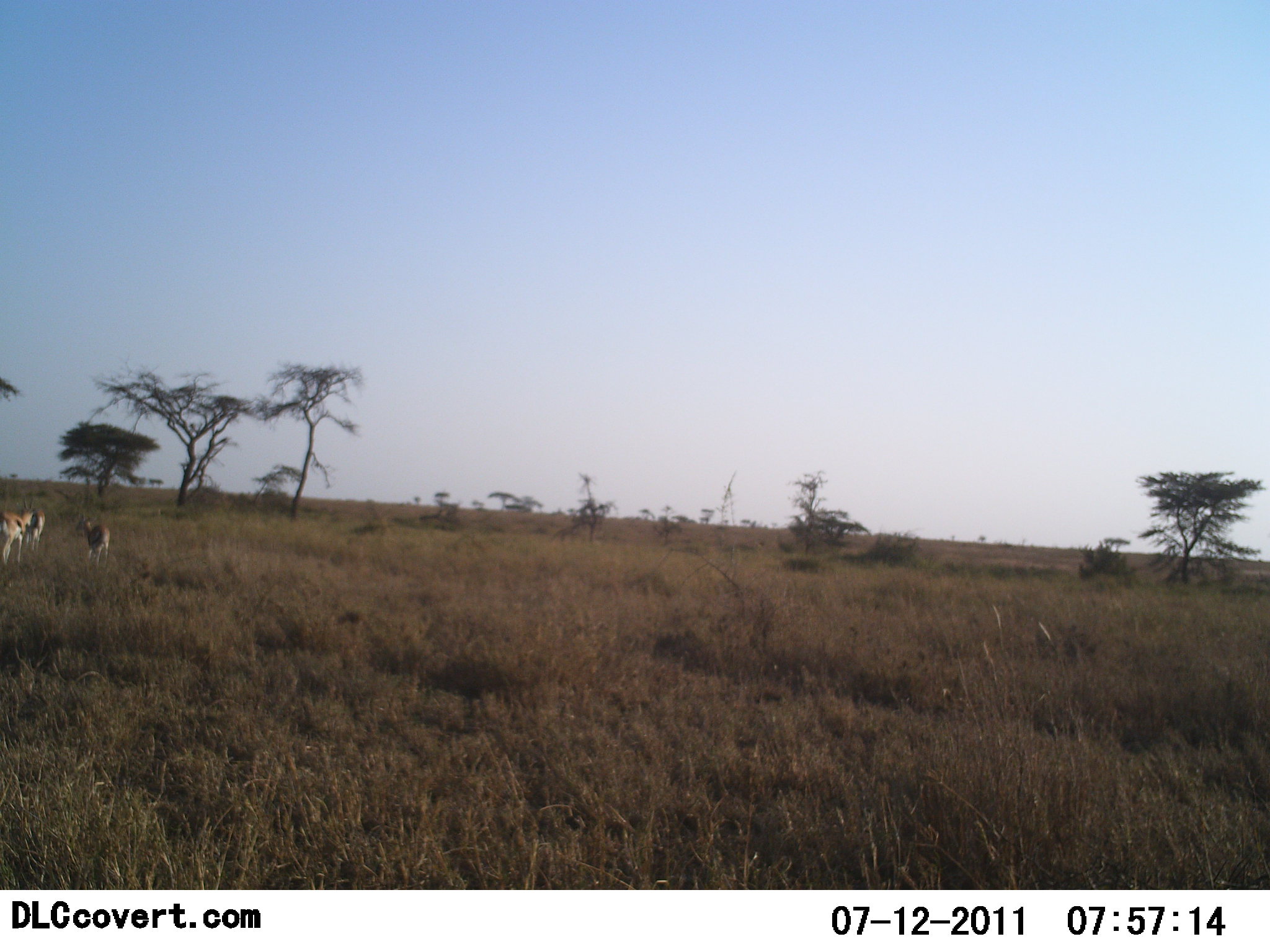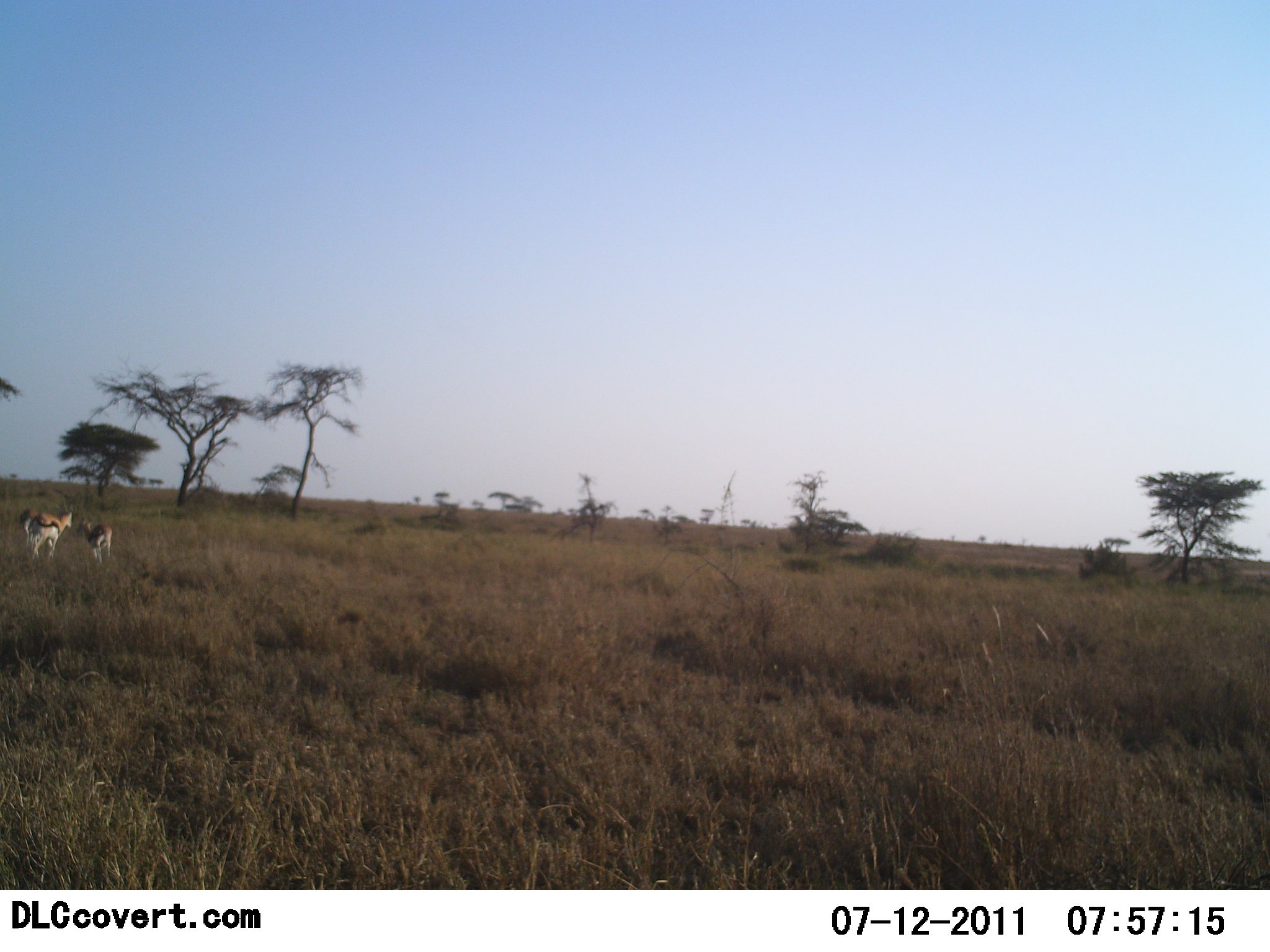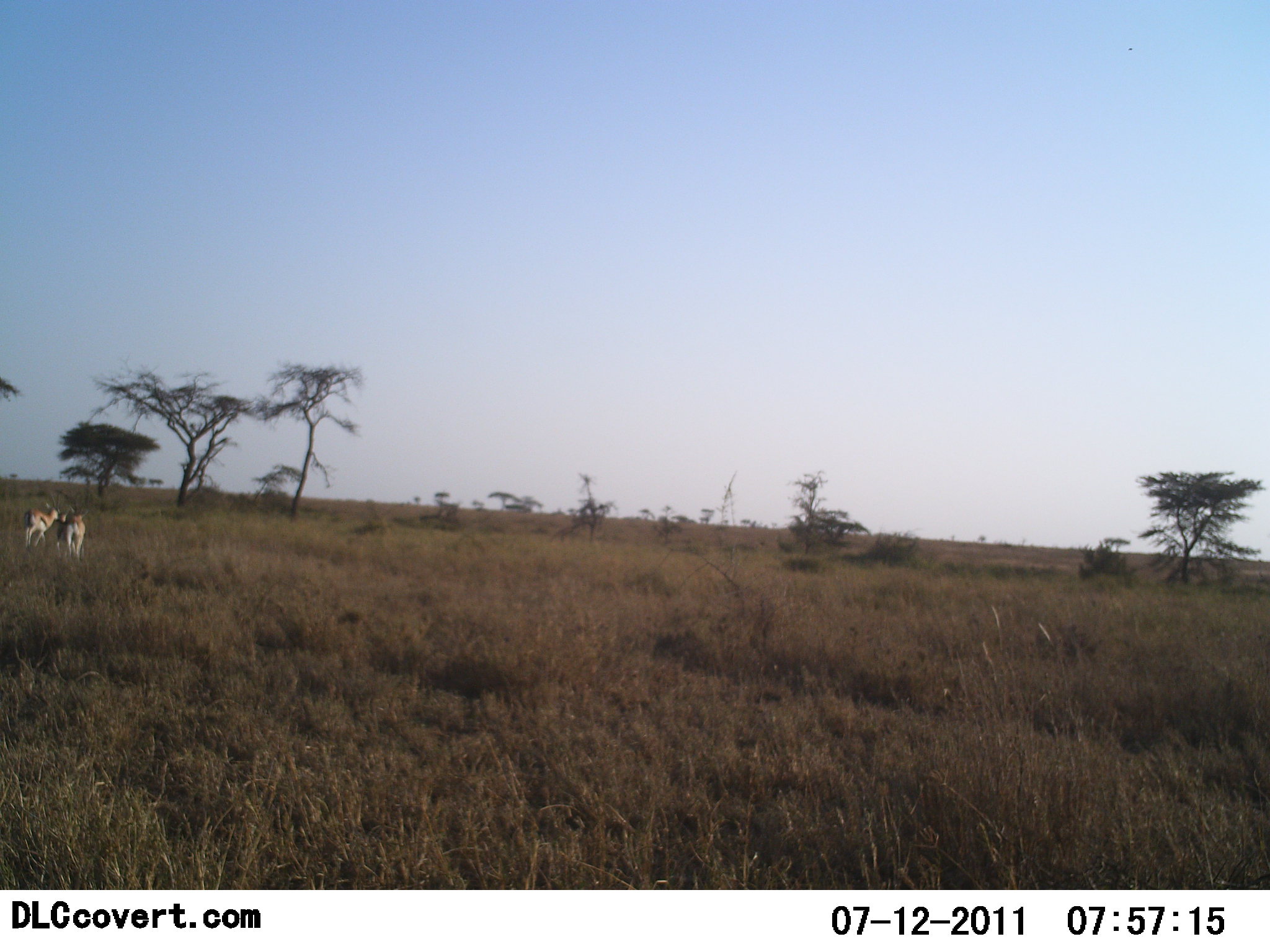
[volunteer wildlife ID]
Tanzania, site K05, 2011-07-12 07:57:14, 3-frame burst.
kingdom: Animalia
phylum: Chordata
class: Mammalia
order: Artiodactyla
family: Bovidae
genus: Eudorcas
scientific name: Eudorcas thomsonii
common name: thomson's gazelle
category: gazellethomsons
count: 2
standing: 0%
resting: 0%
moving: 91%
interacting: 9%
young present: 0%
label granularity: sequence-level